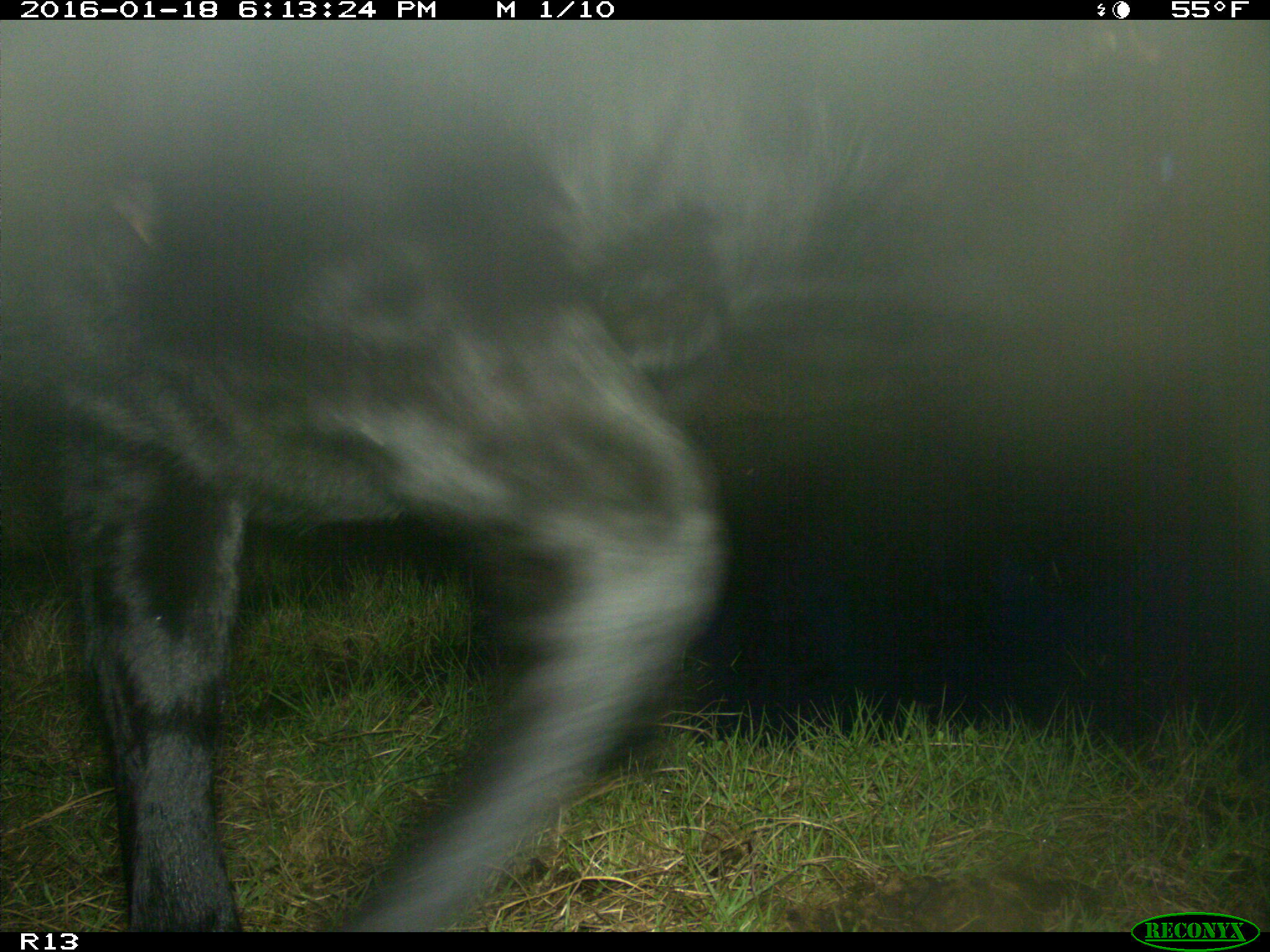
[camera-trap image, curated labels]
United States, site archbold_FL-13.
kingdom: Animalia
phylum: Chordata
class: Mammalia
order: Artiodactyla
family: Bovidae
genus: Bos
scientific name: Bos taurus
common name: domestic cow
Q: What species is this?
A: Bos taurus (domestic cow).